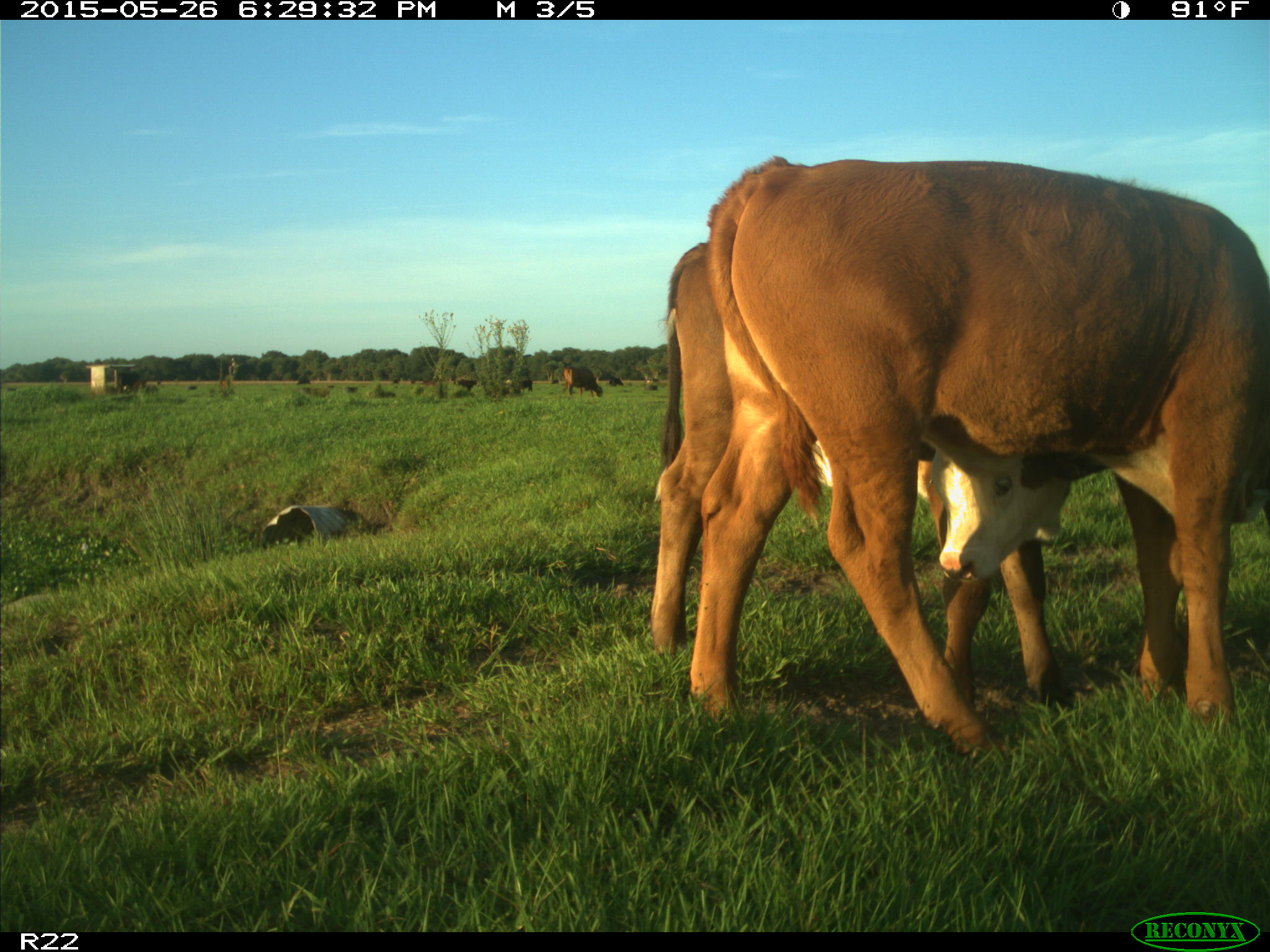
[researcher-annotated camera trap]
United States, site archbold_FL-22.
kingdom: Animalia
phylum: Chordata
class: Mammalia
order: Artiodactyla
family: Bovidae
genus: Bos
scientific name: Bos taurus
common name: domestic cow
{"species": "Bos taurus (domestic cow)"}